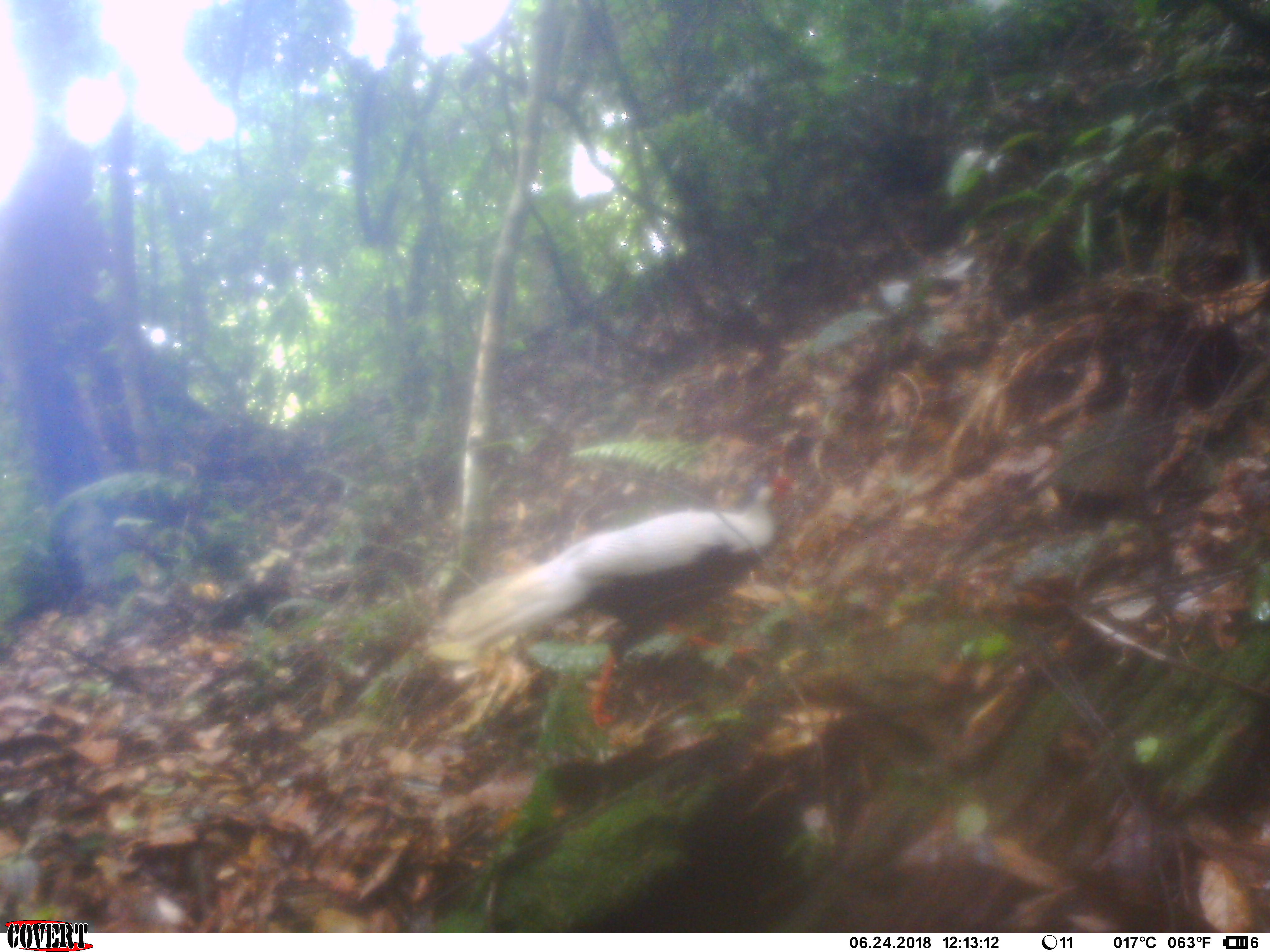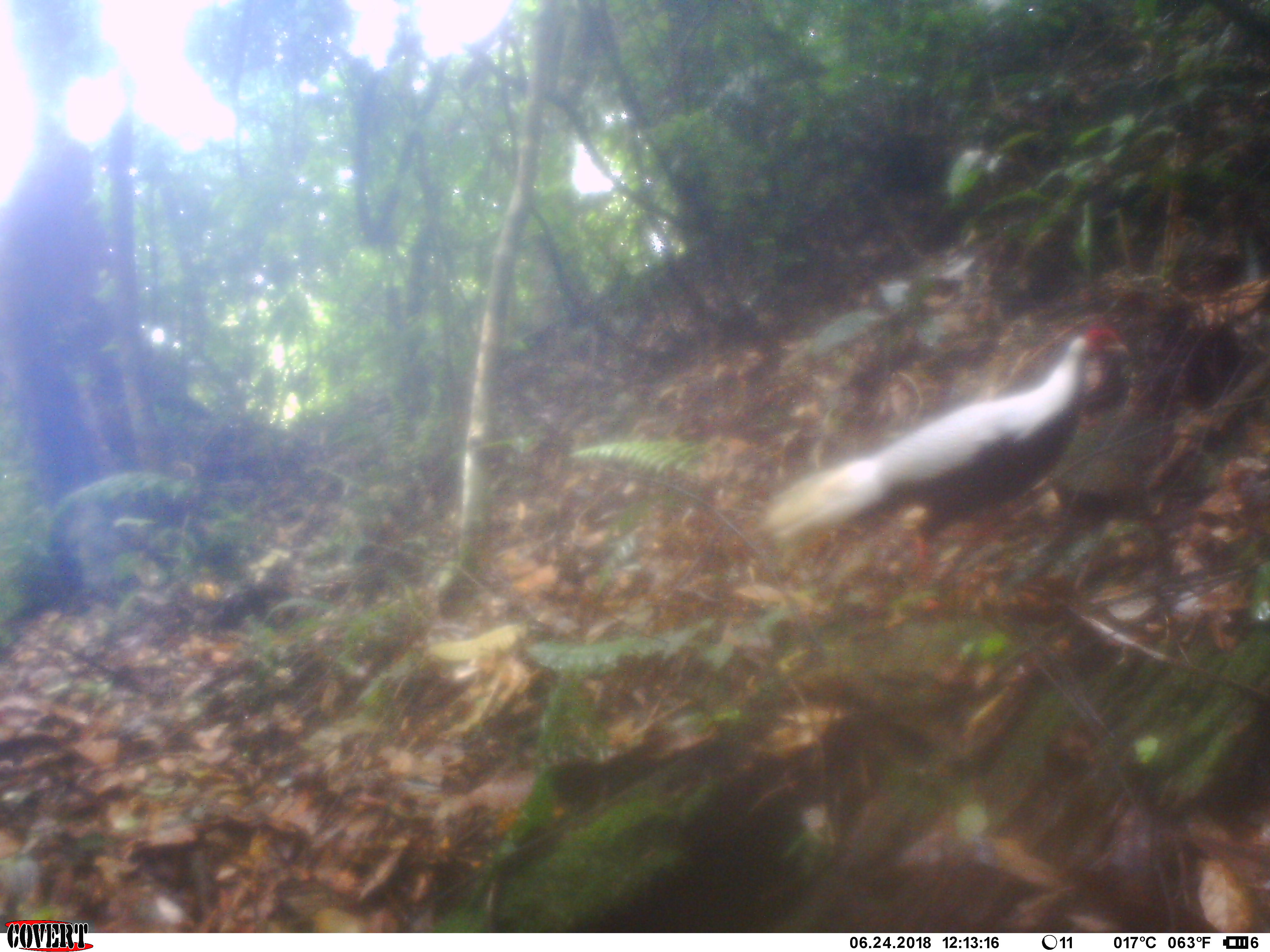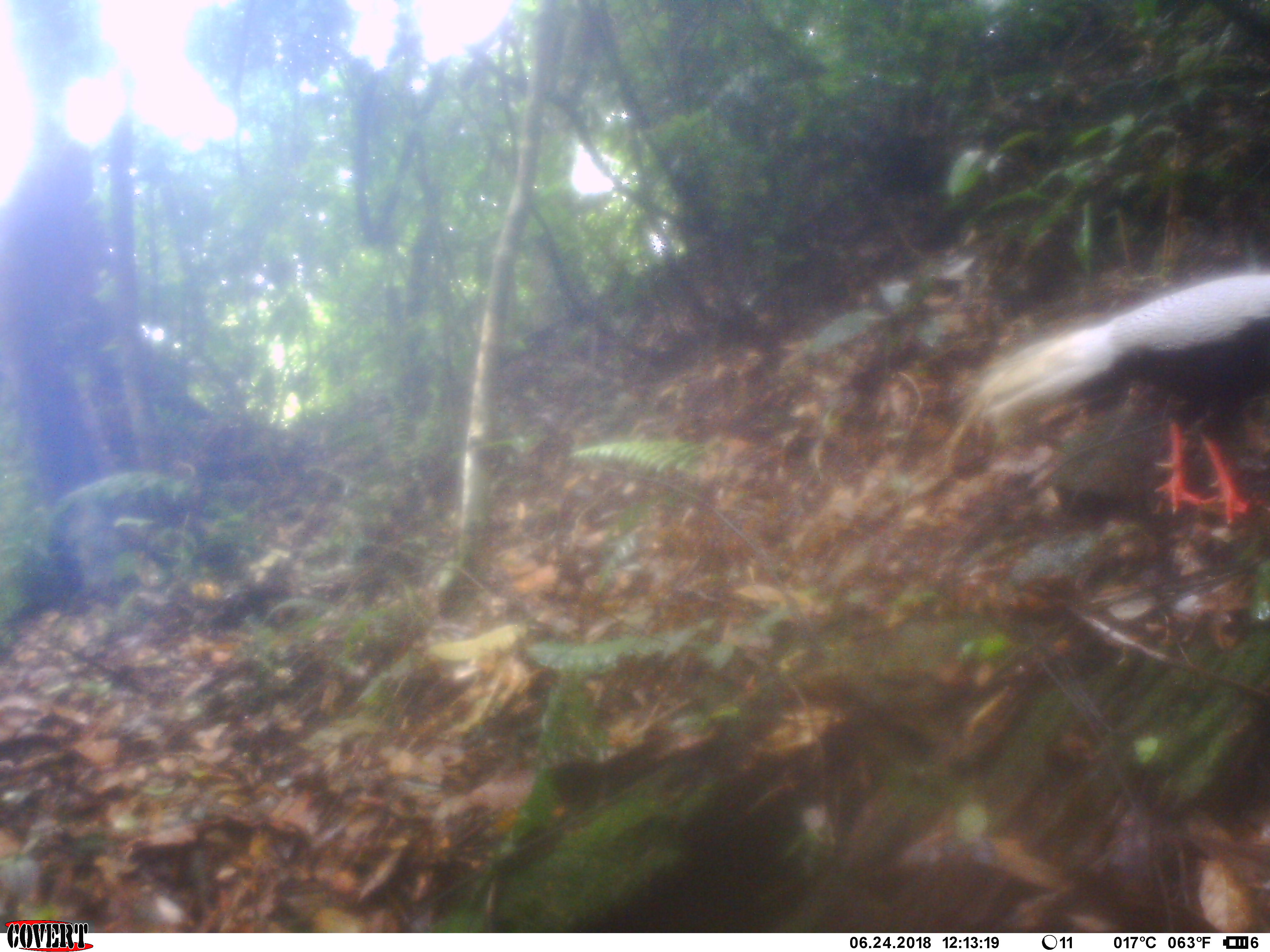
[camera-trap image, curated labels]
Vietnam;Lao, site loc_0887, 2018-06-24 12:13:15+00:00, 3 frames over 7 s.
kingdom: Animalia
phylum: Chordata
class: Aves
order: Galliformes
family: Phasianidae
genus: Lophura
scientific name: Lophura nycthemera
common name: silver pheasant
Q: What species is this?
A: Silver pheasant (Lophura nycthemera).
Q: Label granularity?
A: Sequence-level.